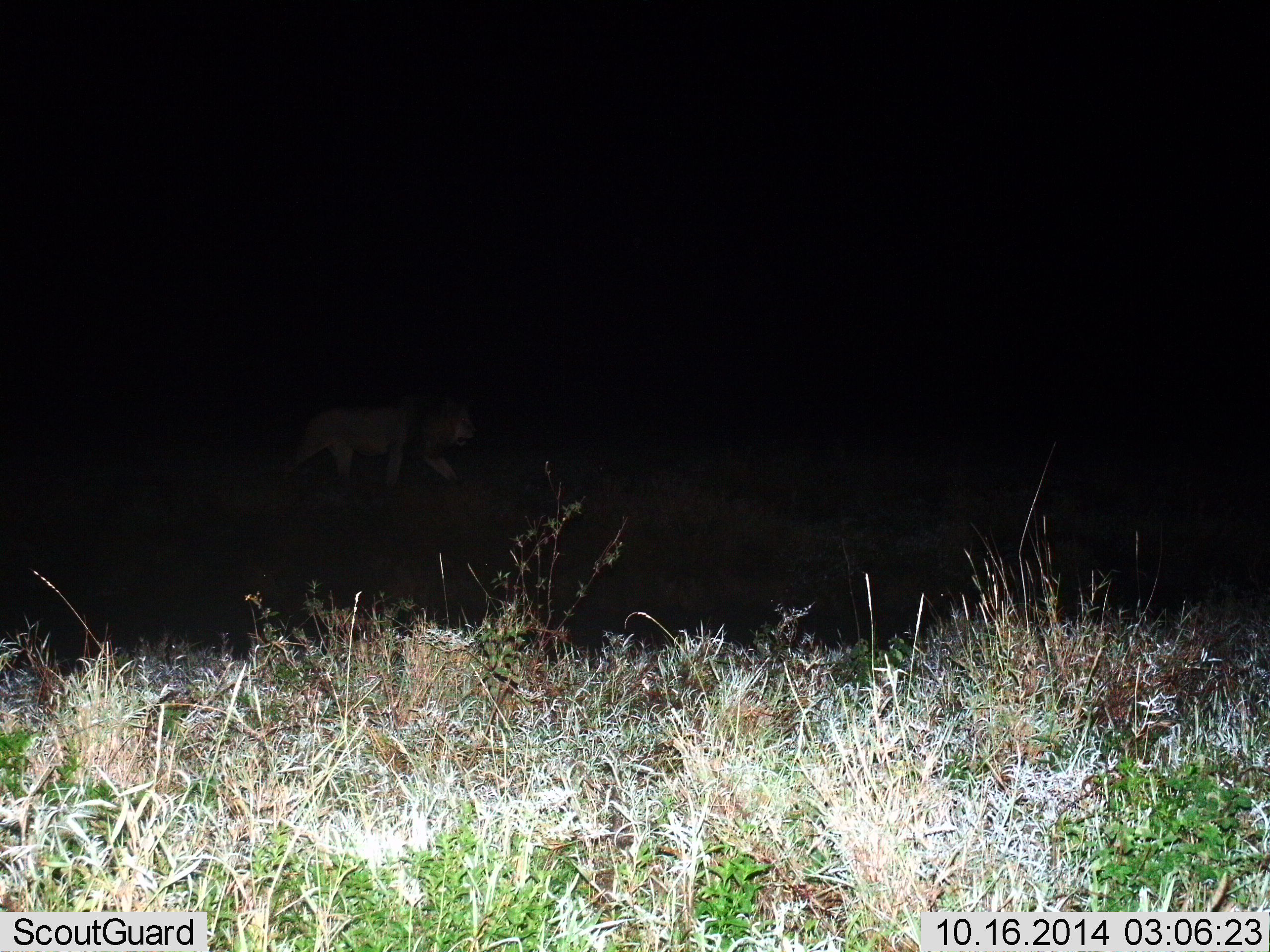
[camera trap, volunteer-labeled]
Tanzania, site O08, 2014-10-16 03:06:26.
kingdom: Animalia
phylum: Chordata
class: Mammalia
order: Carnivora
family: Felidae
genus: Panthera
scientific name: Panthera leo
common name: lion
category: lionmale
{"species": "lionmale (lion) (Panthera leo)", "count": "1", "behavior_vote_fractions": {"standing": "10%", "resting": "0%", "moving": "90%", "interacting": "0%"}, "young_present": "0%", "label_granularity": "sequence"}